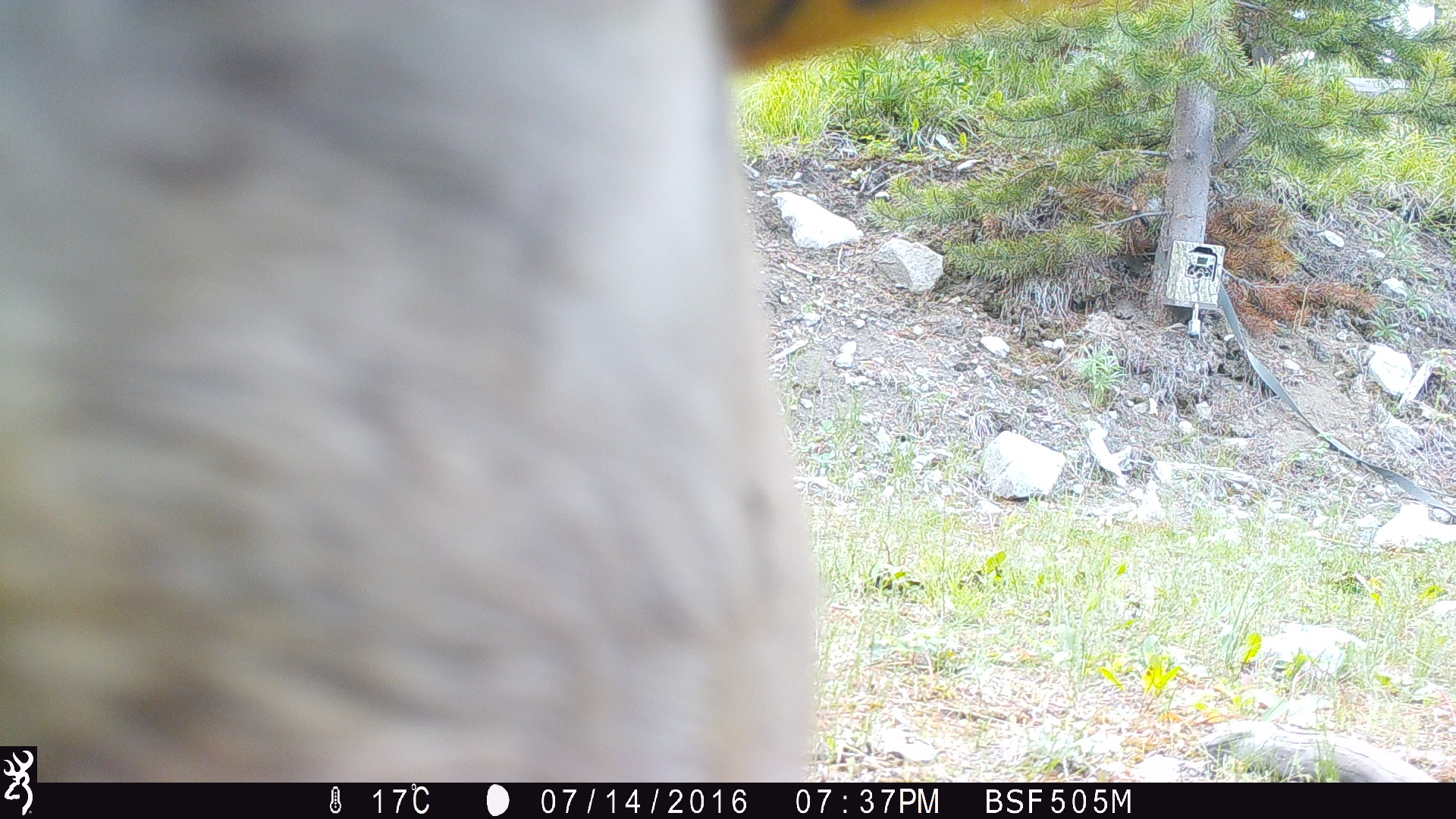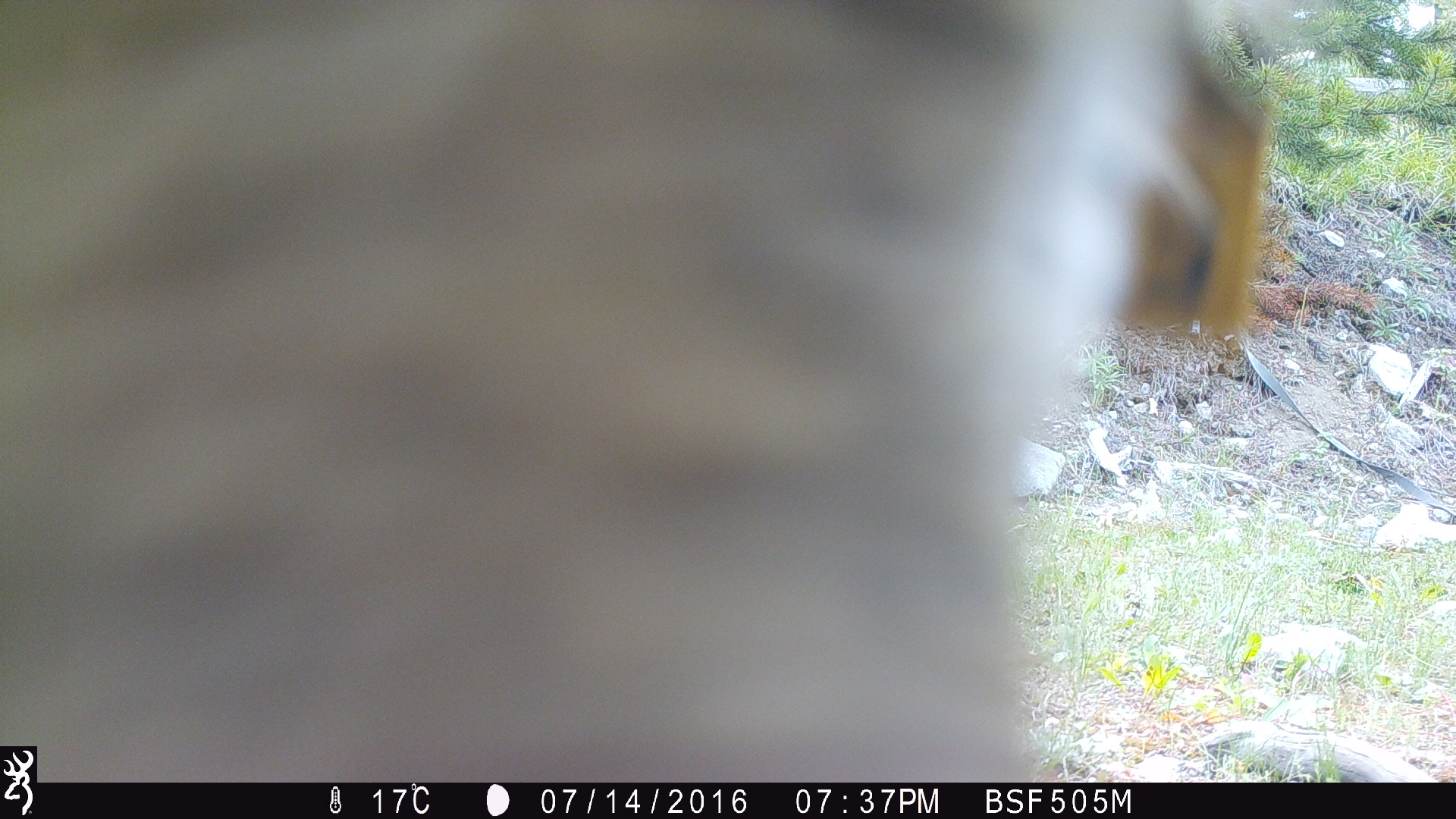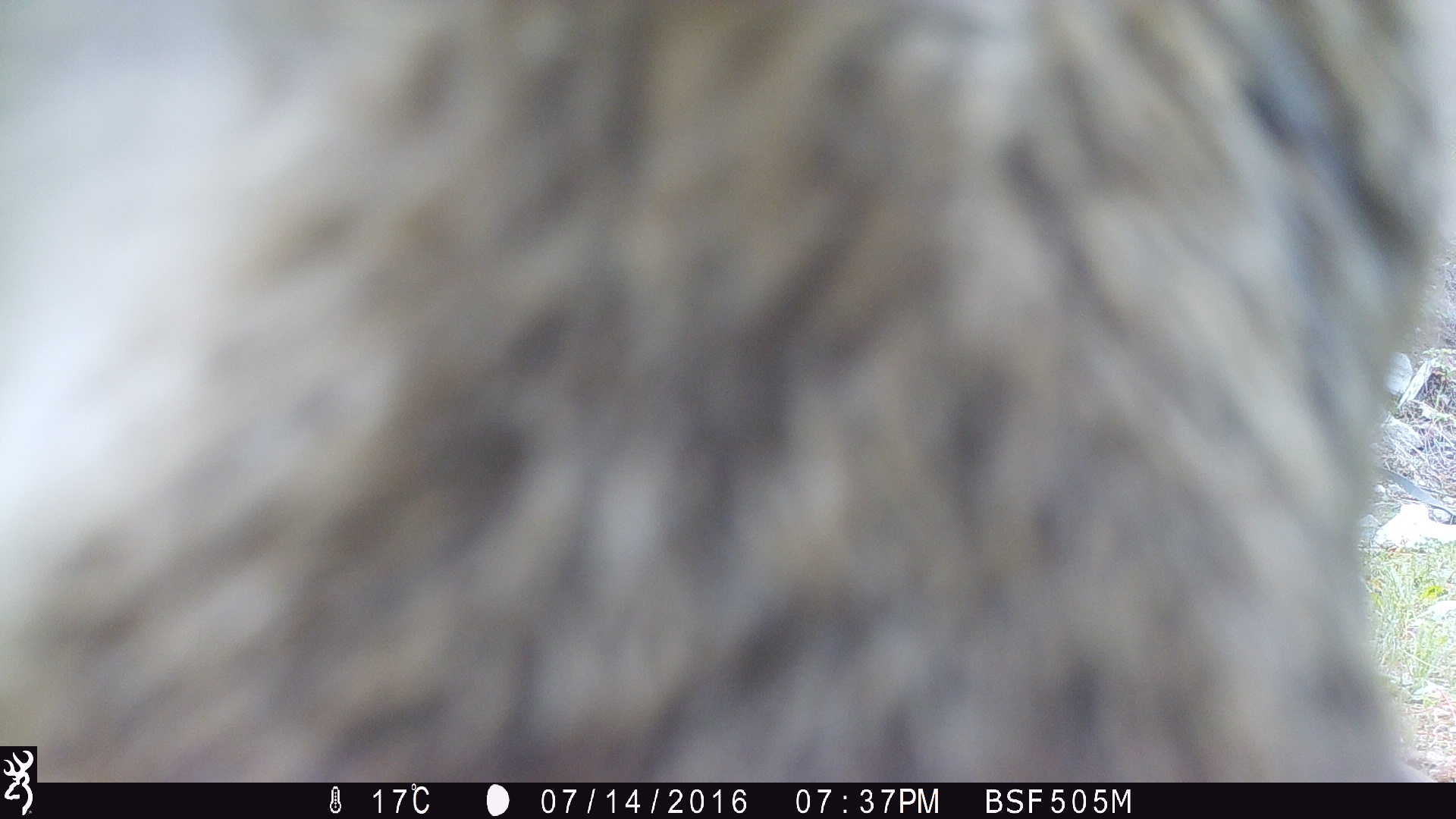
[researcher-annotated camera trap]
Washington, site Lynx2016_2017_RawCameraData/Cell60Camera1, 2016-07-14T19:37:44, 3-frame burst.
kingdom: Animalia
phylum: Chordata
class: Mammalia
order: Artiodactyla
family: Bovidae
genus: Bos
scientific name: Bos taurus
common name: domestic cattle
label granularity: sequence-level